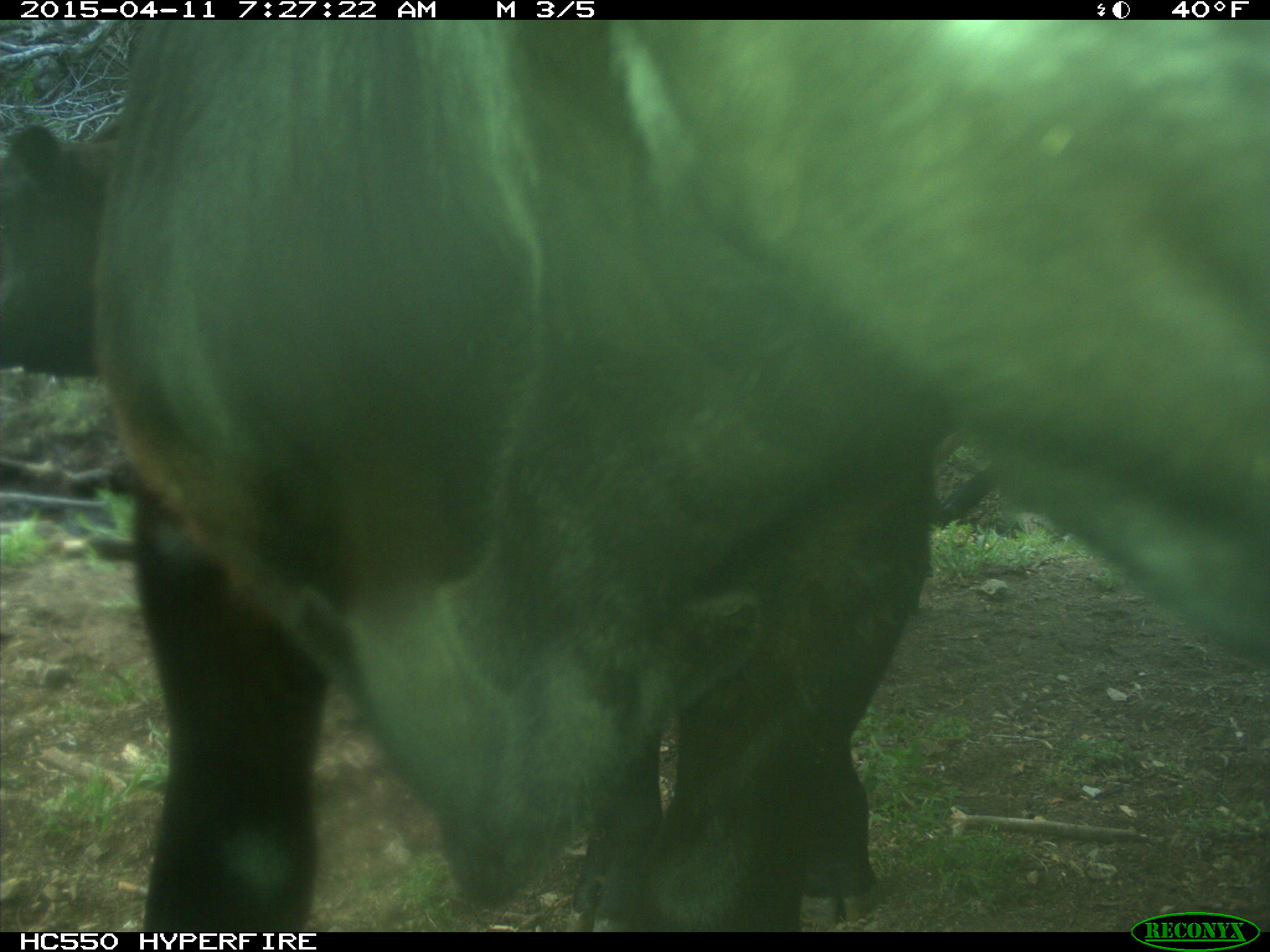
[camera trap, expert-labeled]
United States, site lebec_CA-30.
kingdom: Animalia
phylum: Chordata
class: Mammalia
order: Artiodactyla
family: Bovidae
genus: Bos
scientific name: Bos taurus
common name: domestic cow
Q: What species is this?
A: Bos taurus (domestic cow).